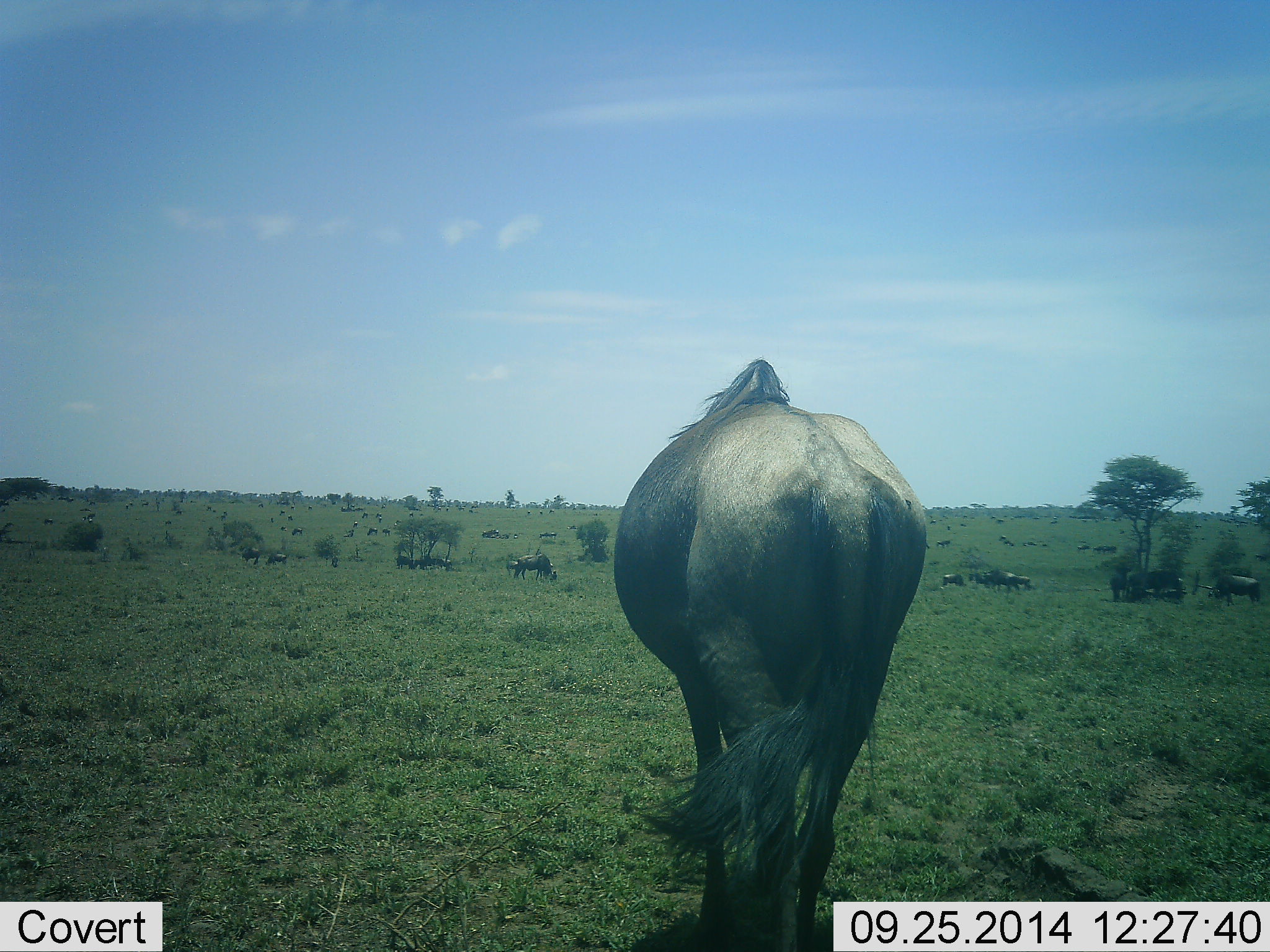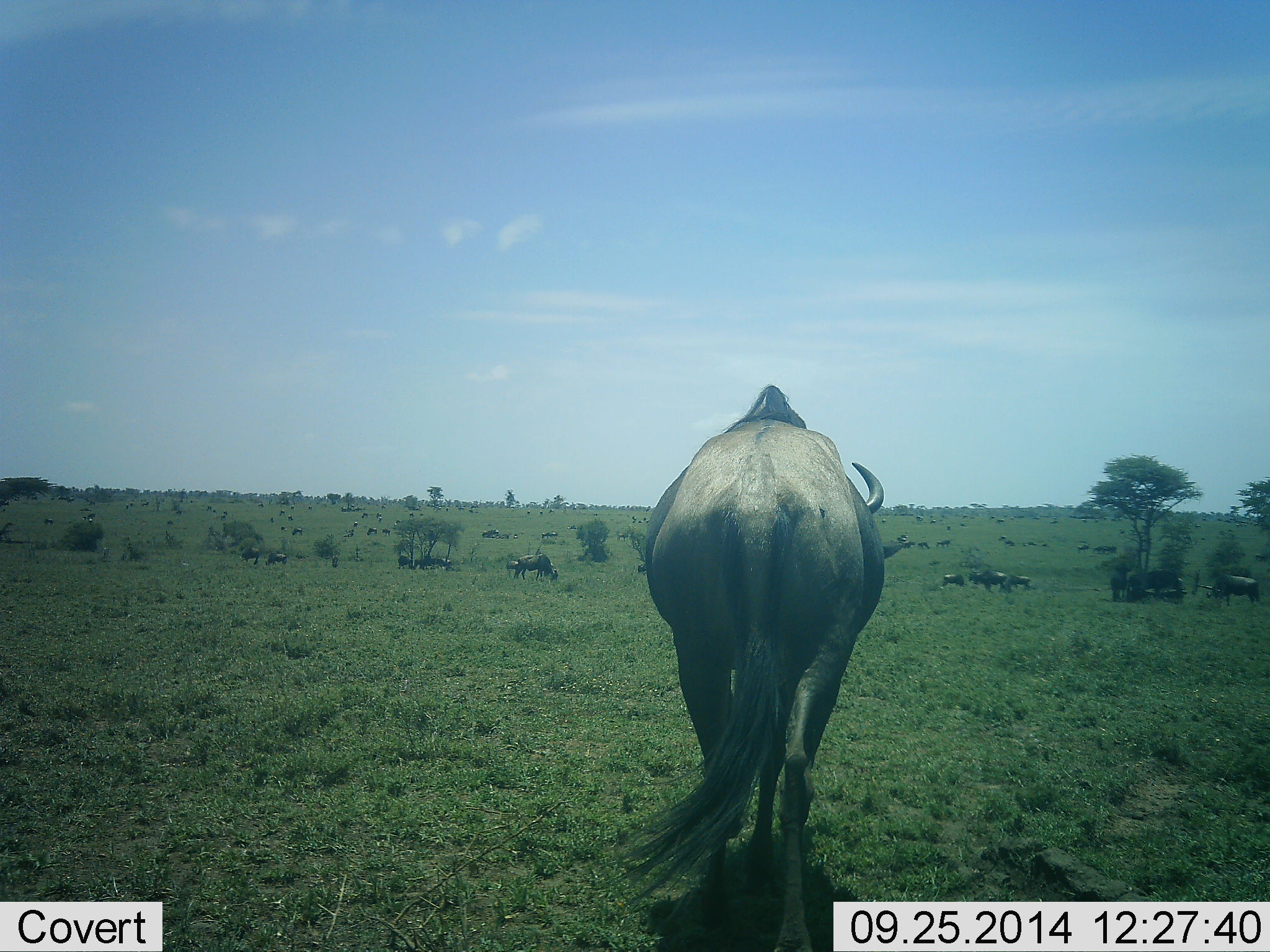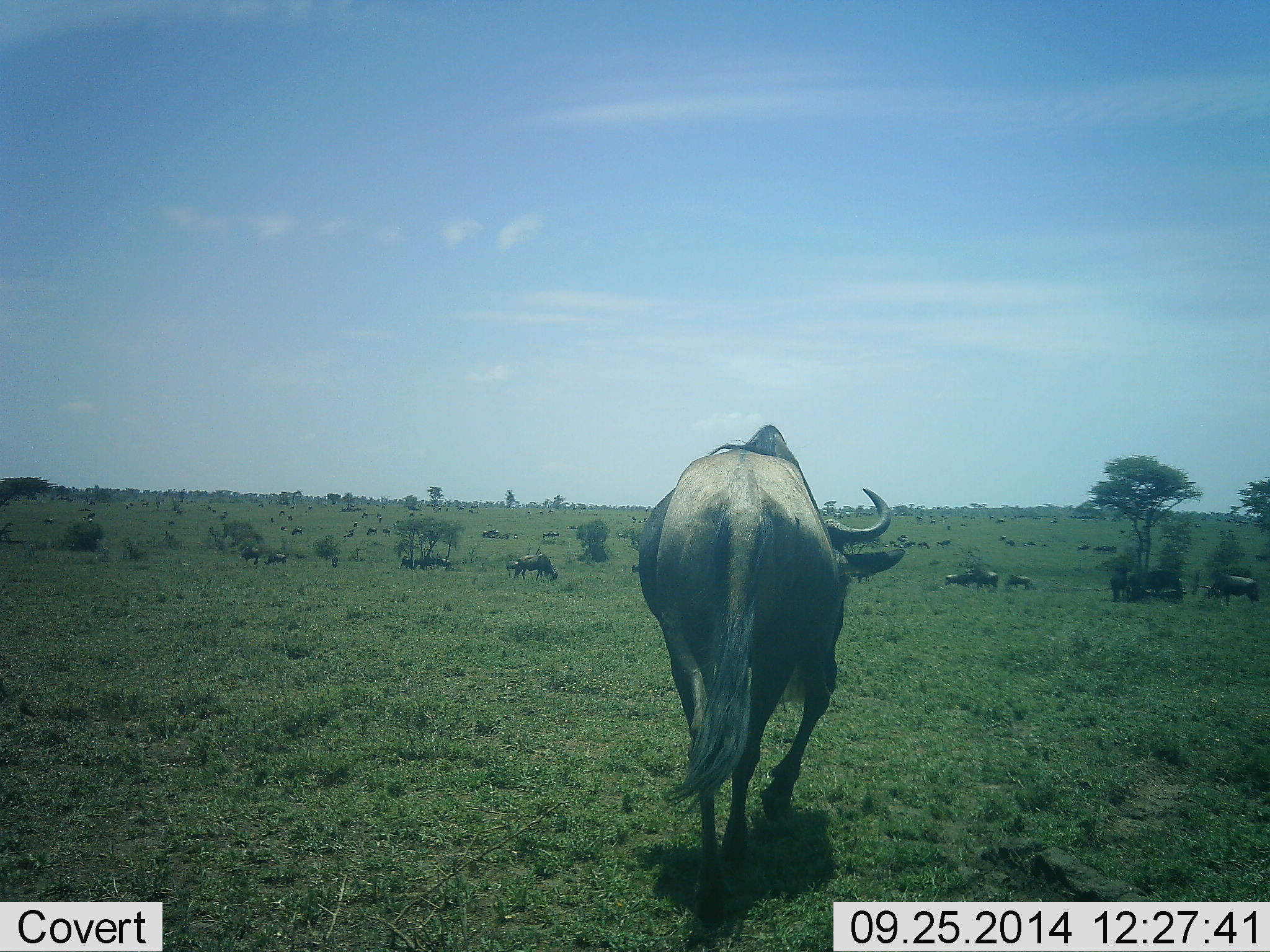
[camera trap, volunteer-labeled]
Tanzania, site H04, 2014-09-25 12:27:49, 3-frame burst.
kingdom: Animalia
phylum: Chordata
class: Mammalia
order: Artiodactyla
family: Bovidae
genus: Connochaetes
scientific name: Connochaetes taurinus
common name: blue wildebeest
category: wildebeest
Wildebeest (blue wildebeest) (Connochaetes taurinus), count 11-50. Behavior (volunteer vote fractions): standing 40%, resting 0%, moving 70%, interacting 0%. Young present (vote fraction): 0%. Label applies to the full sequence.